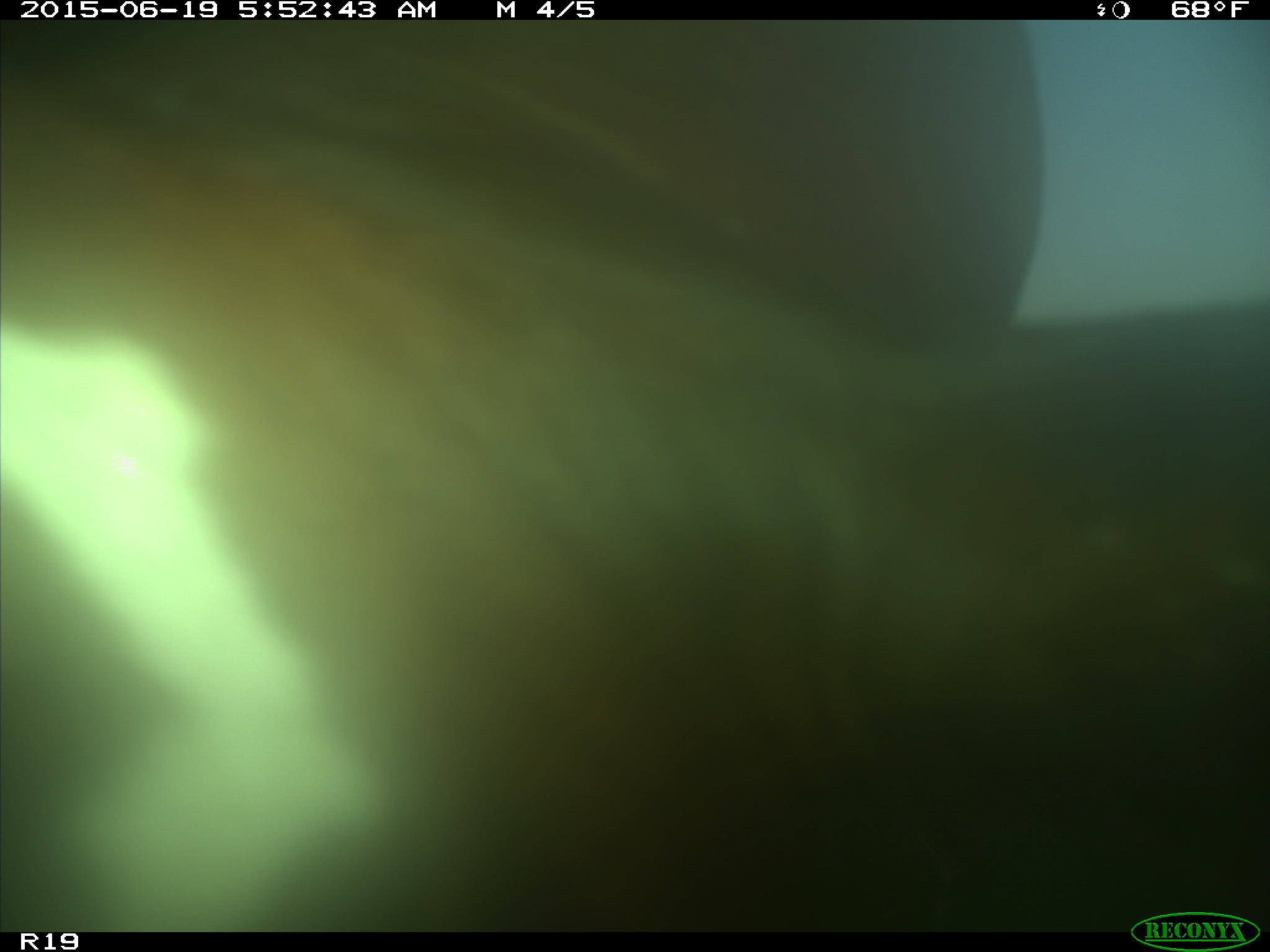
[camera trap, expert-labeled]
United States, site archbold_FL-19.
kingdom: Animalia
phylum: Chordata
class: Mammalia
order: Artiodactyla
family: Bovidae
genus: Bos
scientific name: Bos taurus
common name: domestic cow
Bos taurus (domestic cow).